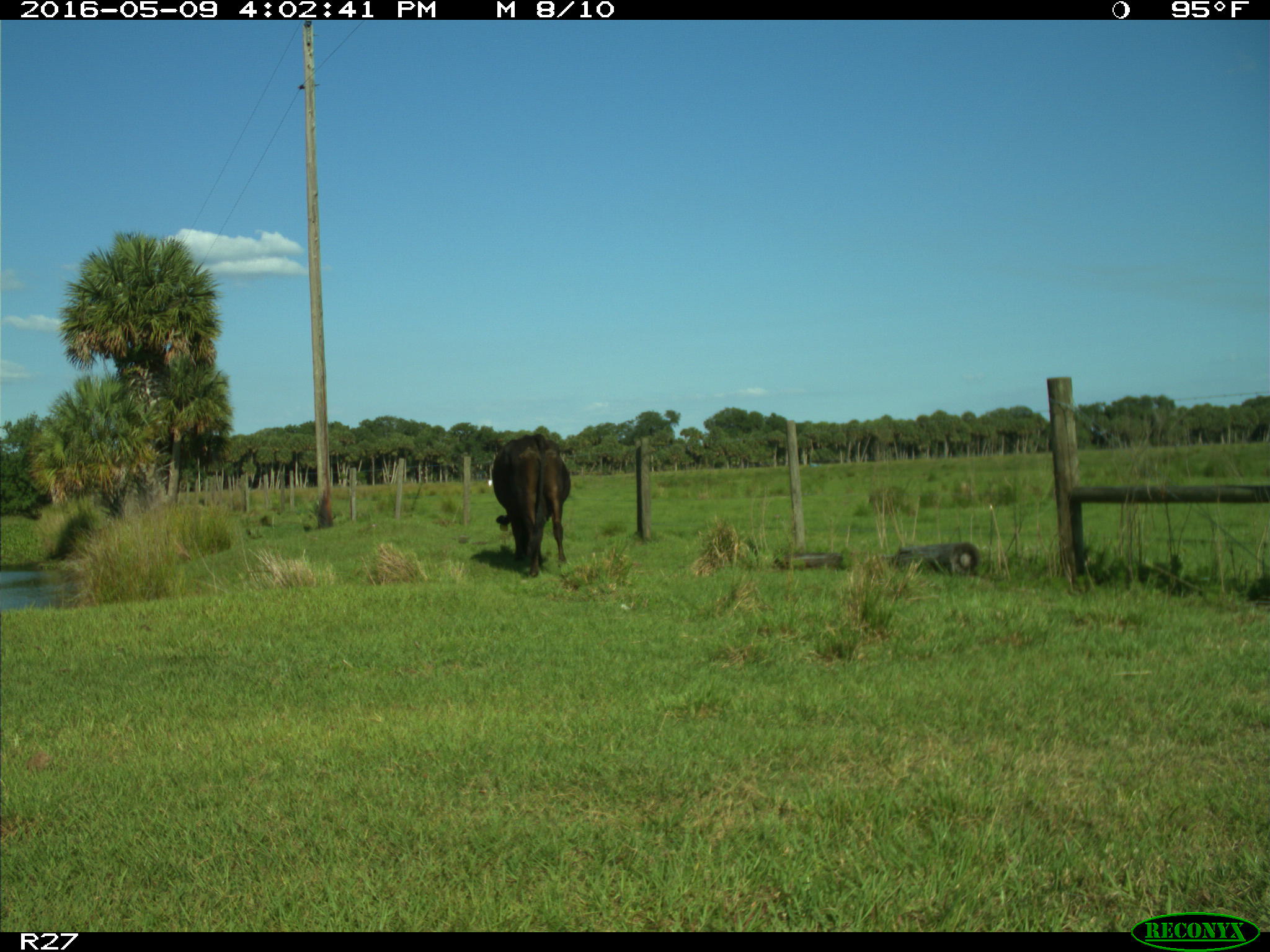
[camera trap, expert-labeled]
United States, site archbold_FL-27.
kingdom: Animalia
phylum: Chordata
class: Mammalia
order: Artiodactyla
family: Bovidae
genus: Bos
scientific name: Bos taurus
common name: domestic cow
Bos taurus (domestic cow).